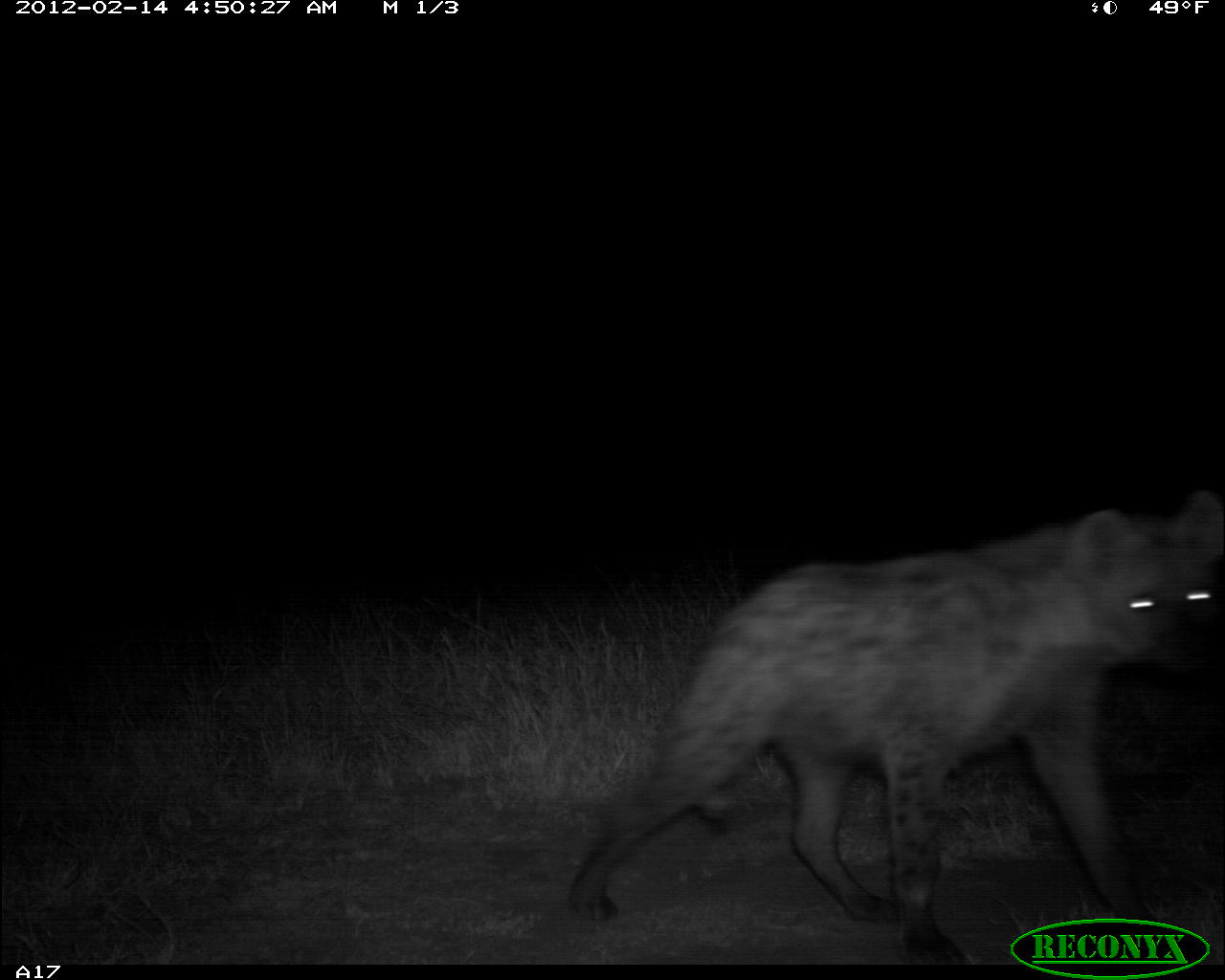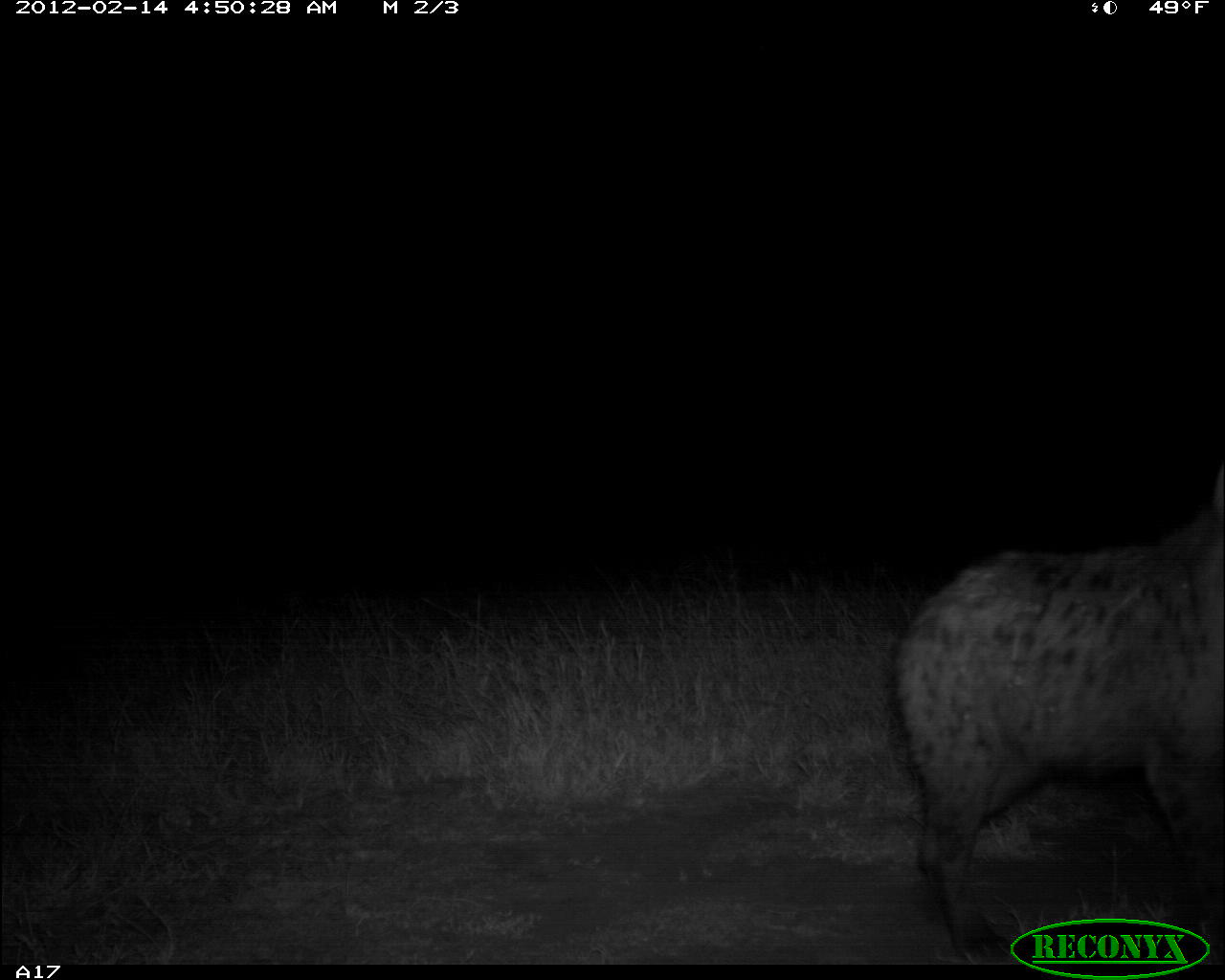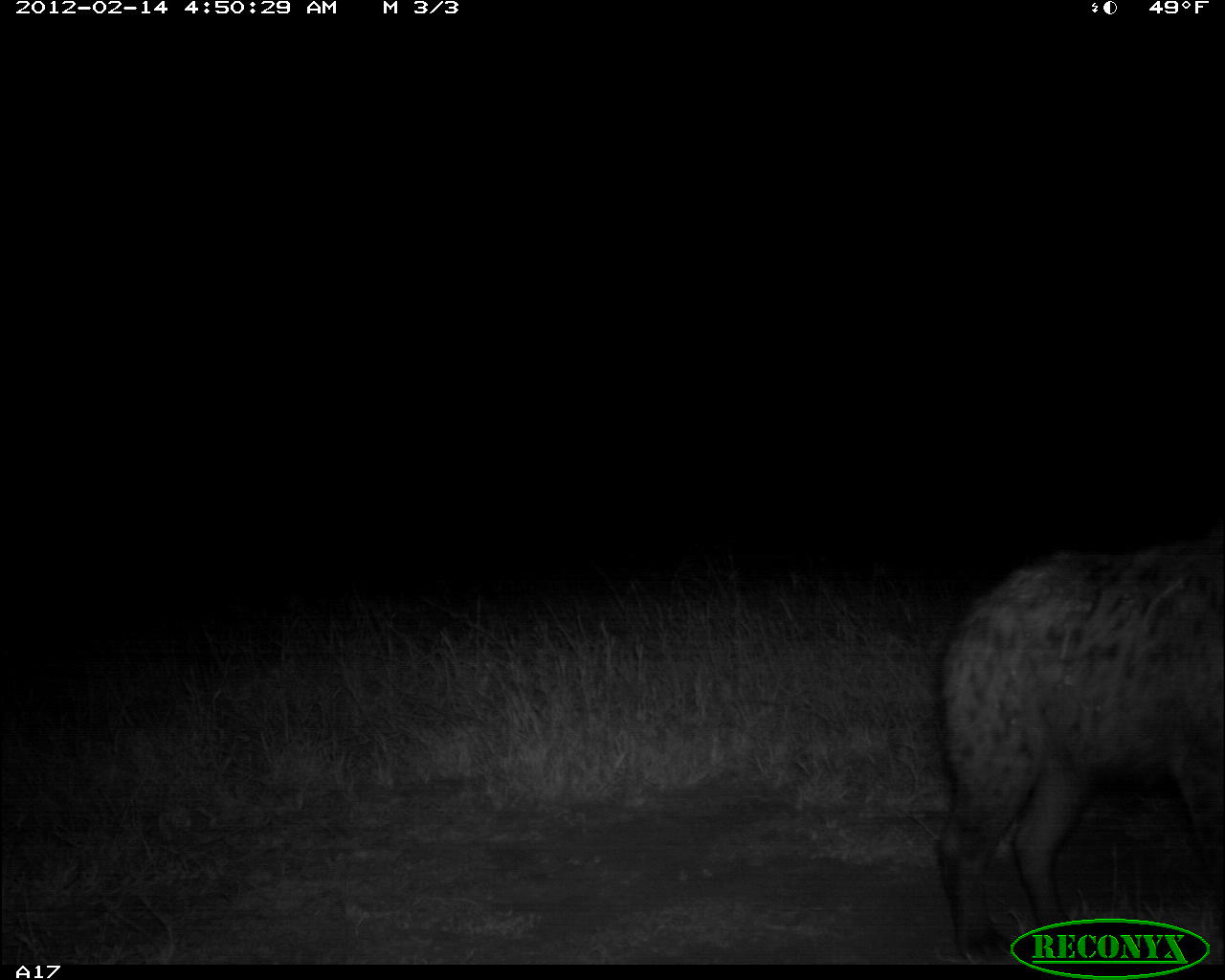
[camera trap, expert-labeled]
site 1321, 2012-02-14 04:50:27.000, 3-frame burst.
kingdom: Animalia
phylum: Chordata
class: Mammalia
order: Carnivora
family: Hyaenidae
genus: Crocuta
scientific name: Crocuta crocuta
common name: spotted hyena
Crocuta crocuta (spotted hyena), count 1.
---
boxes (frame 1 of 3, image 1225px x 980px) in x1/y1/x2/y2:
crocuta crocuta: 566/490/1225/964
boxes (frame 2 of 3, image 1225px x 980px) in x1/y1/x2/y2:
crocuta crocuta: 894/458/1225/963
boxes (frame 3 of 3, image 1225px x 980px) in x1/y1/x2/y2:
crocuta crocuta: 936/524/1225/963